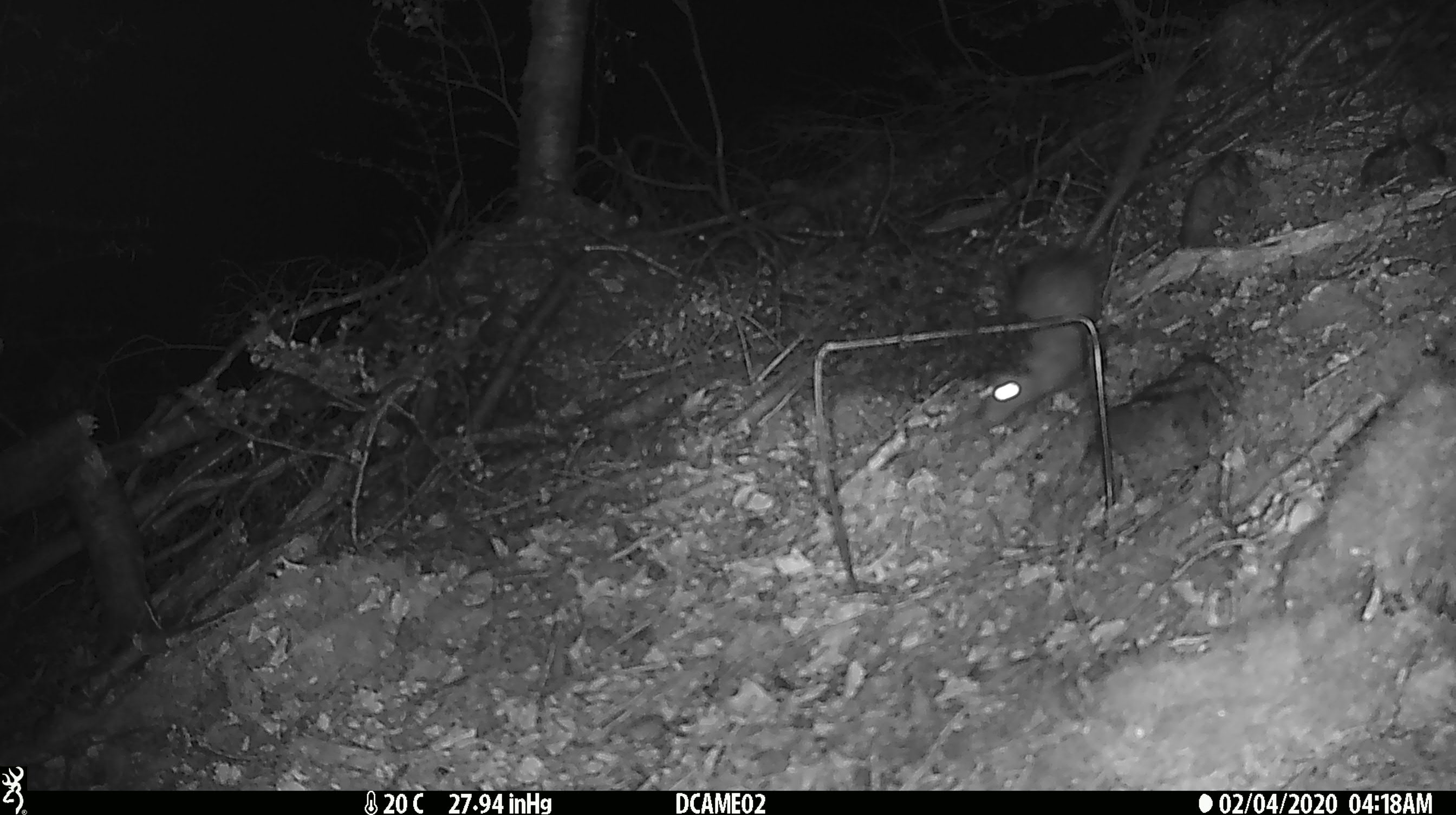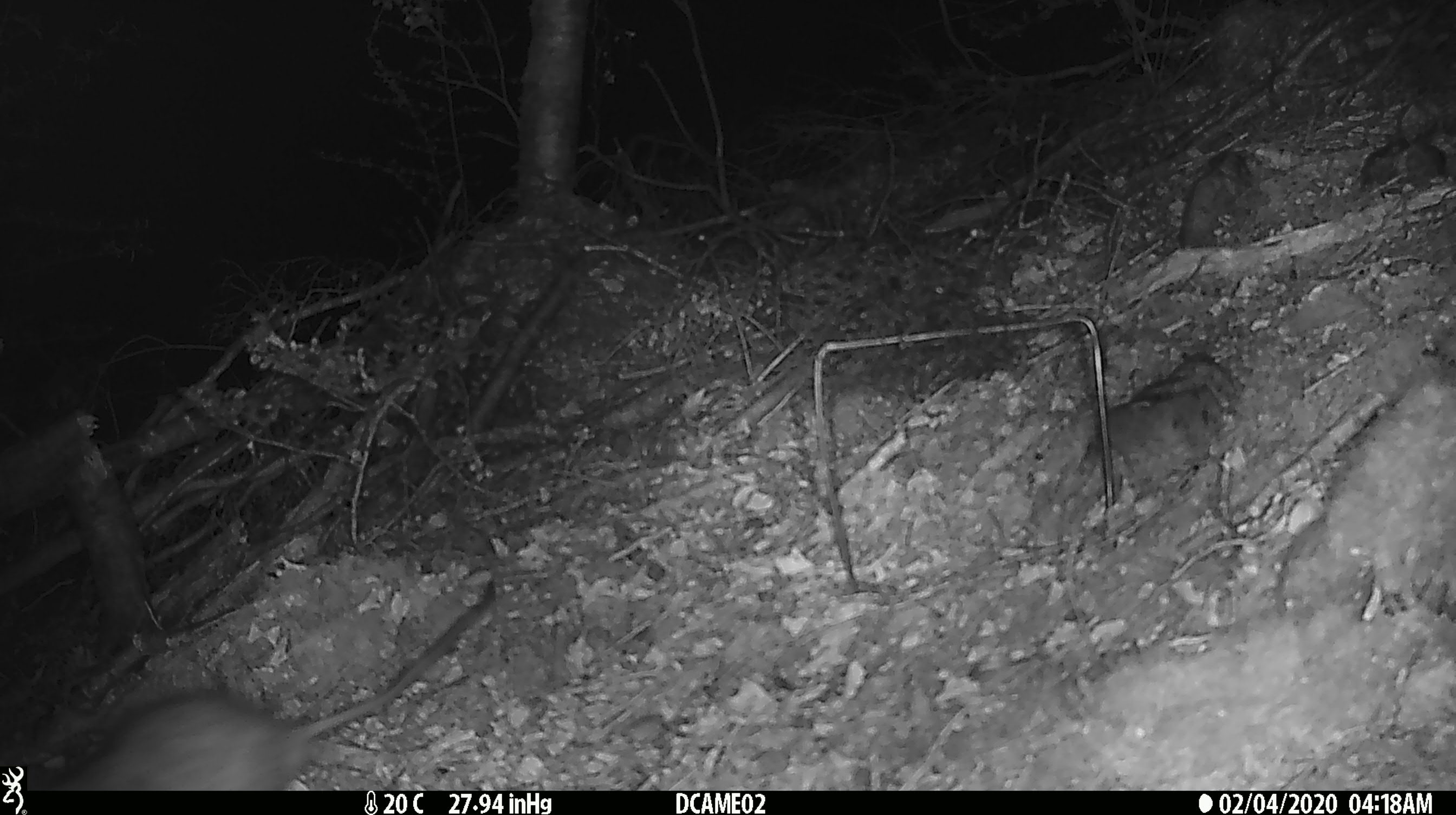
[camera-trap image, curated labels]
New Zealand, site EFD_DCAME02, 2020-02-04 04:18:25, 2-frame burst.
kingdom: Animalia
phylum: Chordata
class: Mammalia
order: Rodentia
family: Muridae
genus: Rattus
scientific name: Rattus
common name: rat